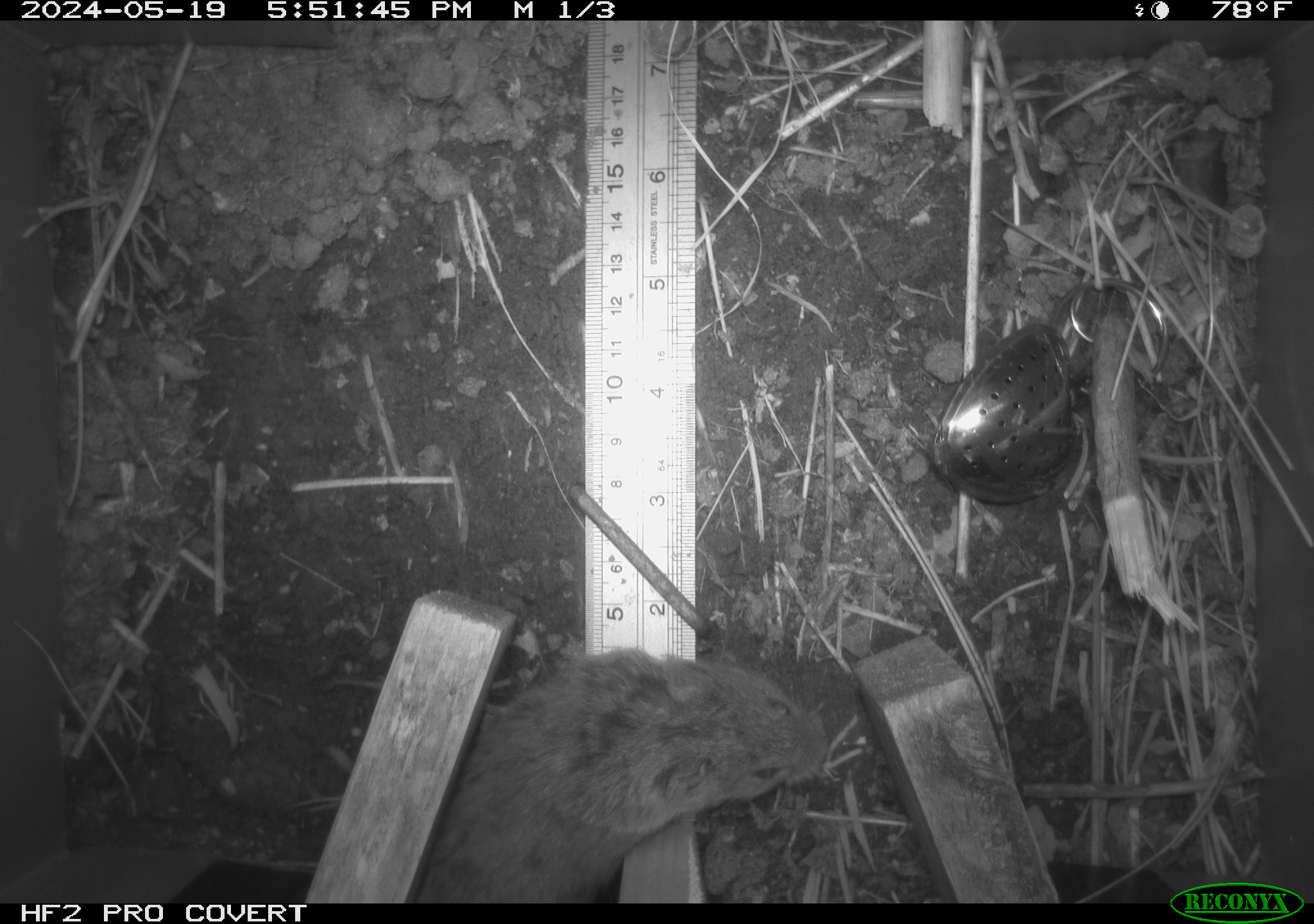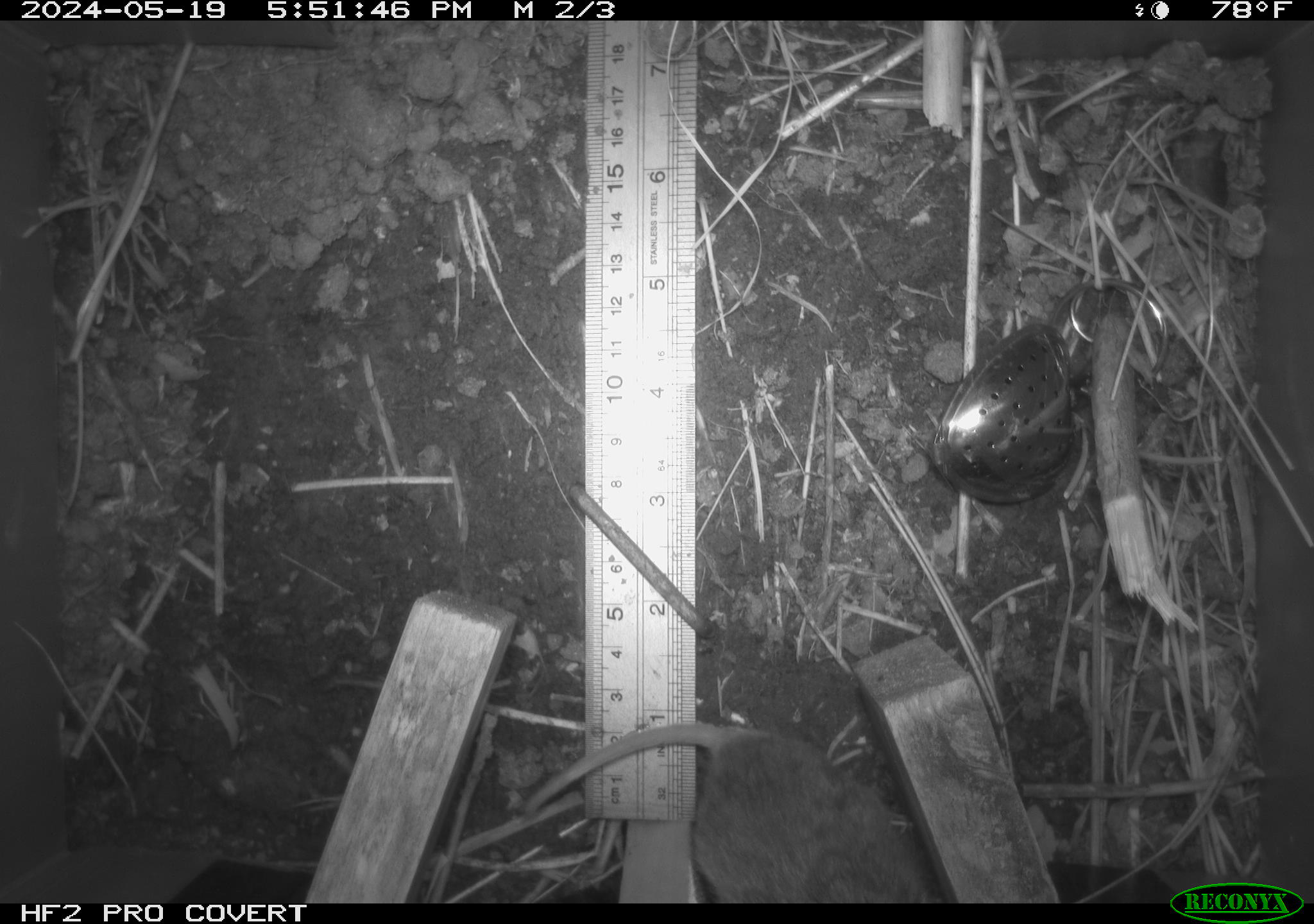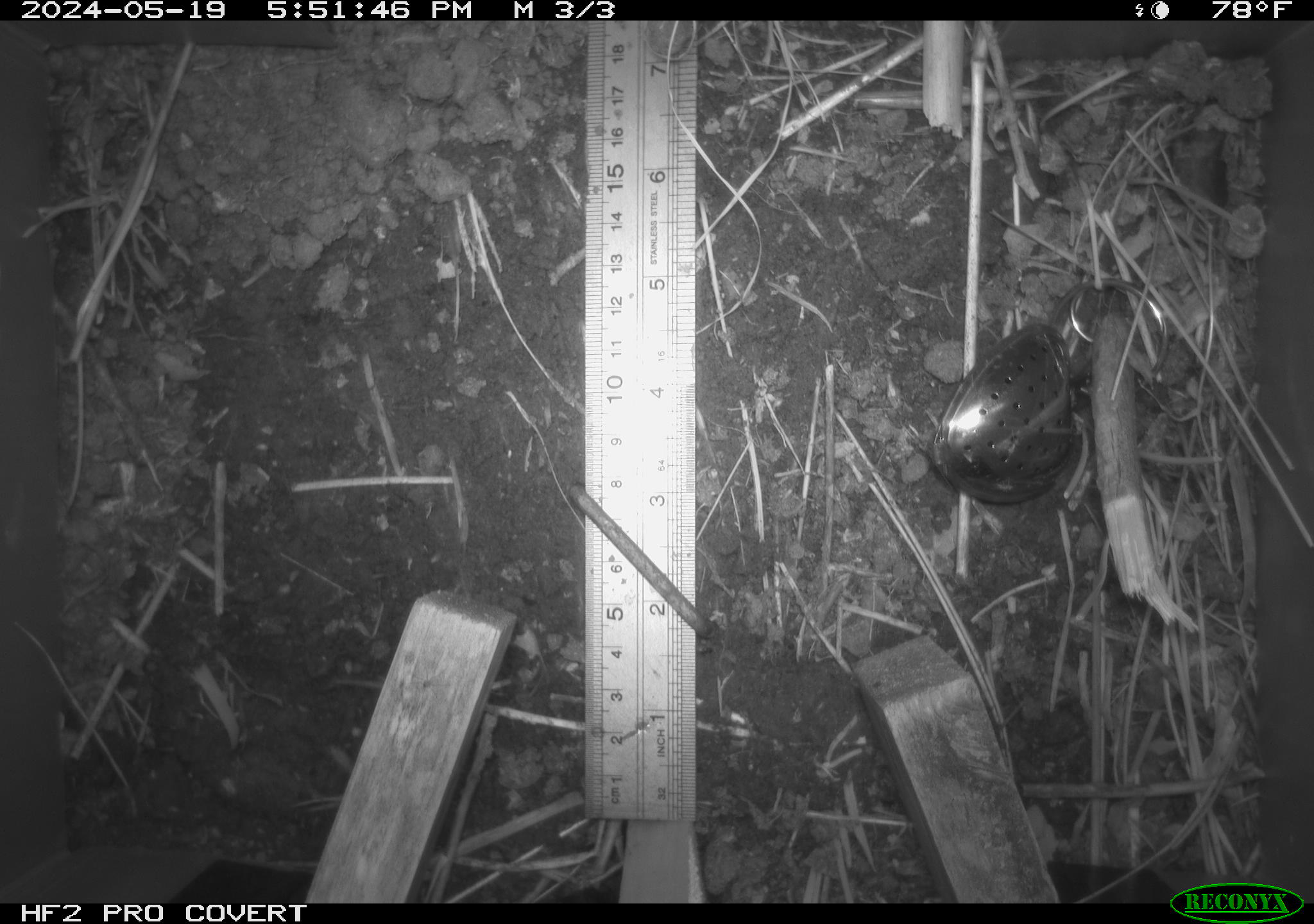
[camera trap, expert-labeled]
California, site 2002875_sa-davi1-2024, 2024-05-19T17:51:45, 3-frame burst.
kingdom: Animalia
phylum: Chordata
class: Mammalia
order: Rodentia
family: Cricetidae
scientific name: Arvicolinae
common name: voles, lemmings, and muskrats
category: arvicolinae subfamily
Arvicolinae subfamily (voles, lemmings, and muskrats) (Arvicolinae).